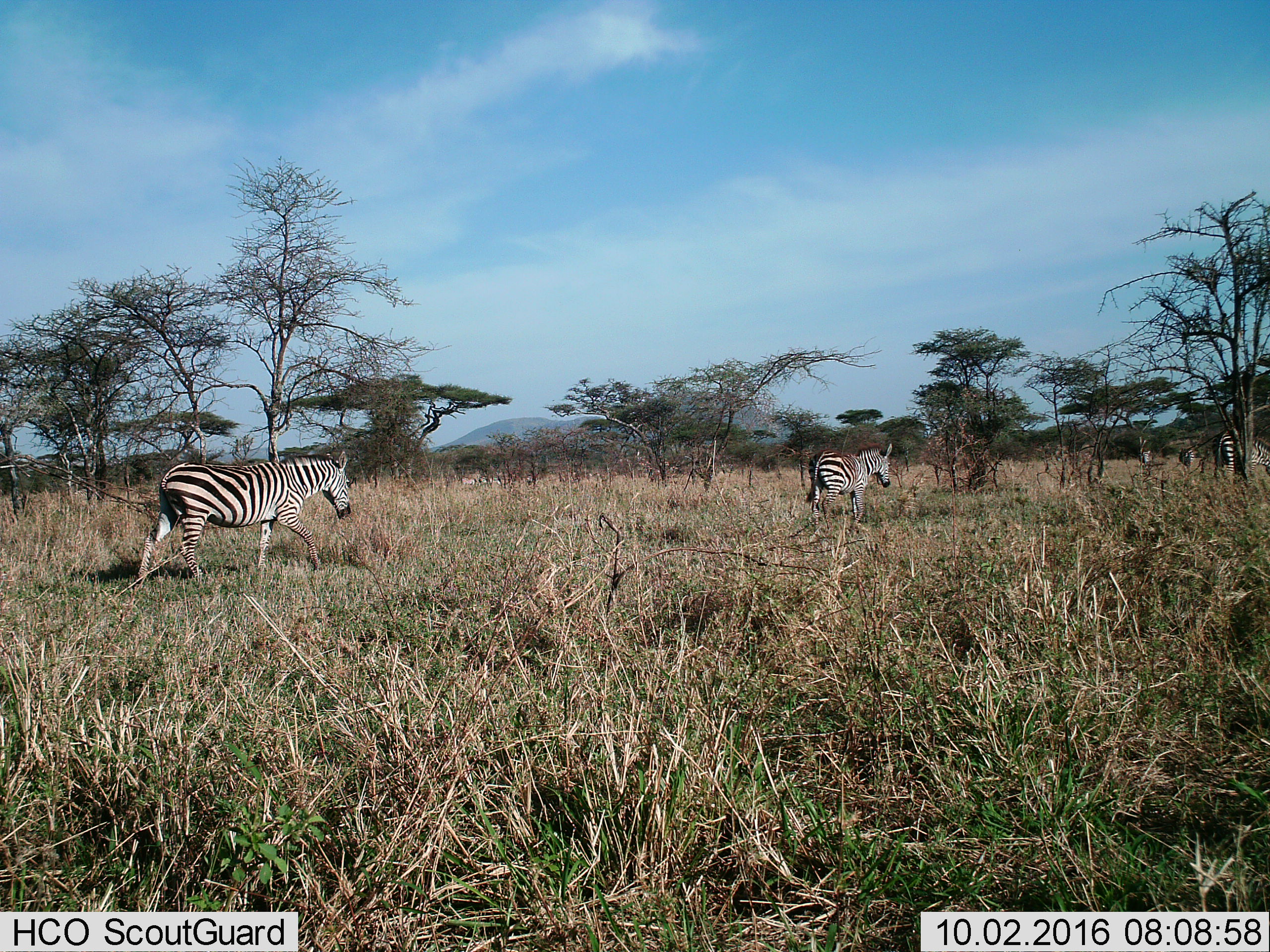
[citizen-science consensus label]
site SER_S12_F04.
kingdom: Animalia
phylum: Chordata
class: Mammalia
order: Perissodactyla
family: Equidae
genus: Equus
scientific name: Equus quagga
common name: plains zebra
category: zebraplains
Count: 5.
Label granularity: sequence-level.